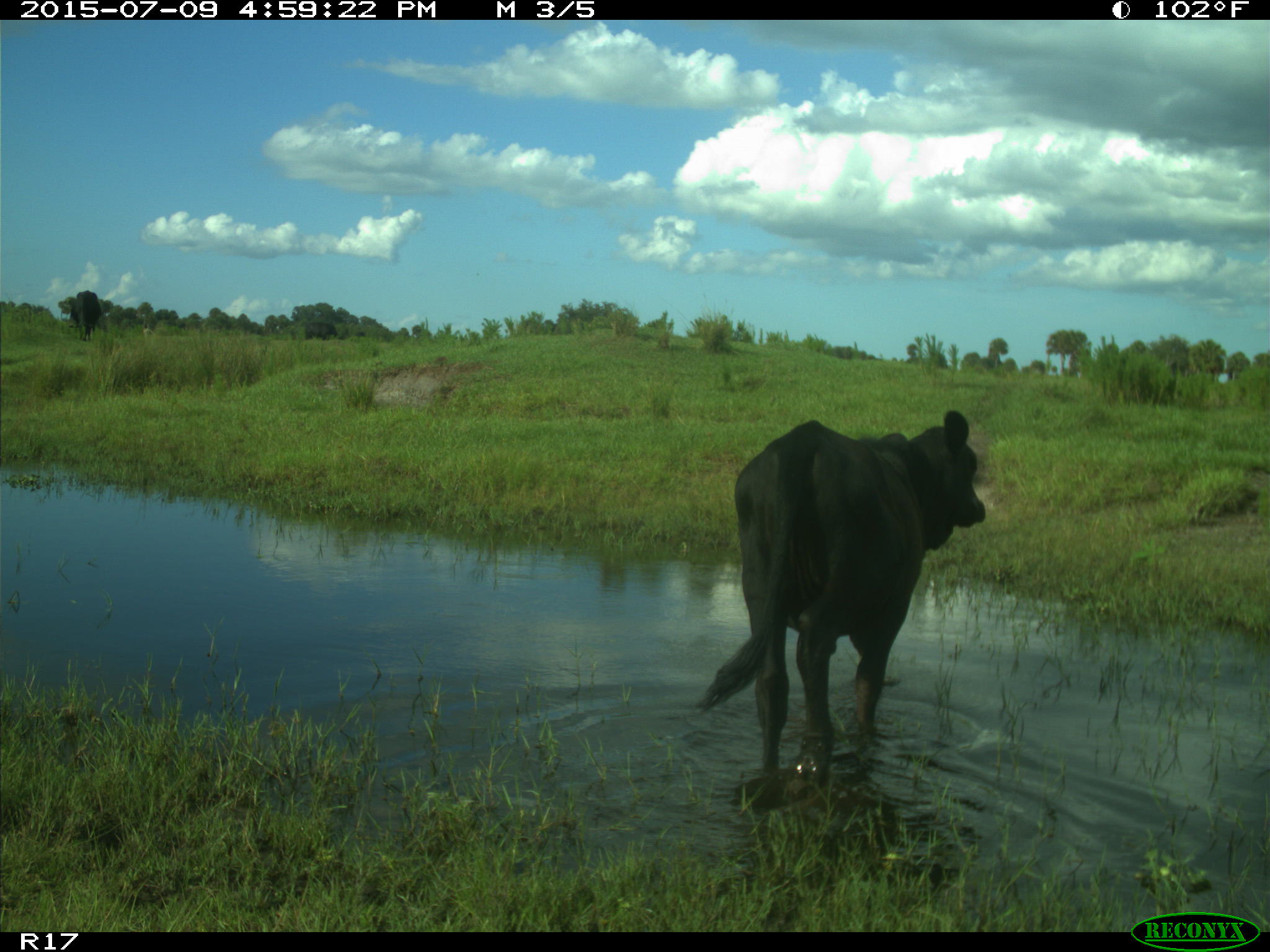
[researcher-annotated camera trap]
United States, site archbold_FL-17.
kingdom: Animalia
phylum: Chordata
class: Mammalia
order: Artiodactyla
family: Bovidae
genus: Bos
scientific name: Bos taurus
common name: domestic cow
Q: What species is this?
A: Bos taurus (domestic cow).